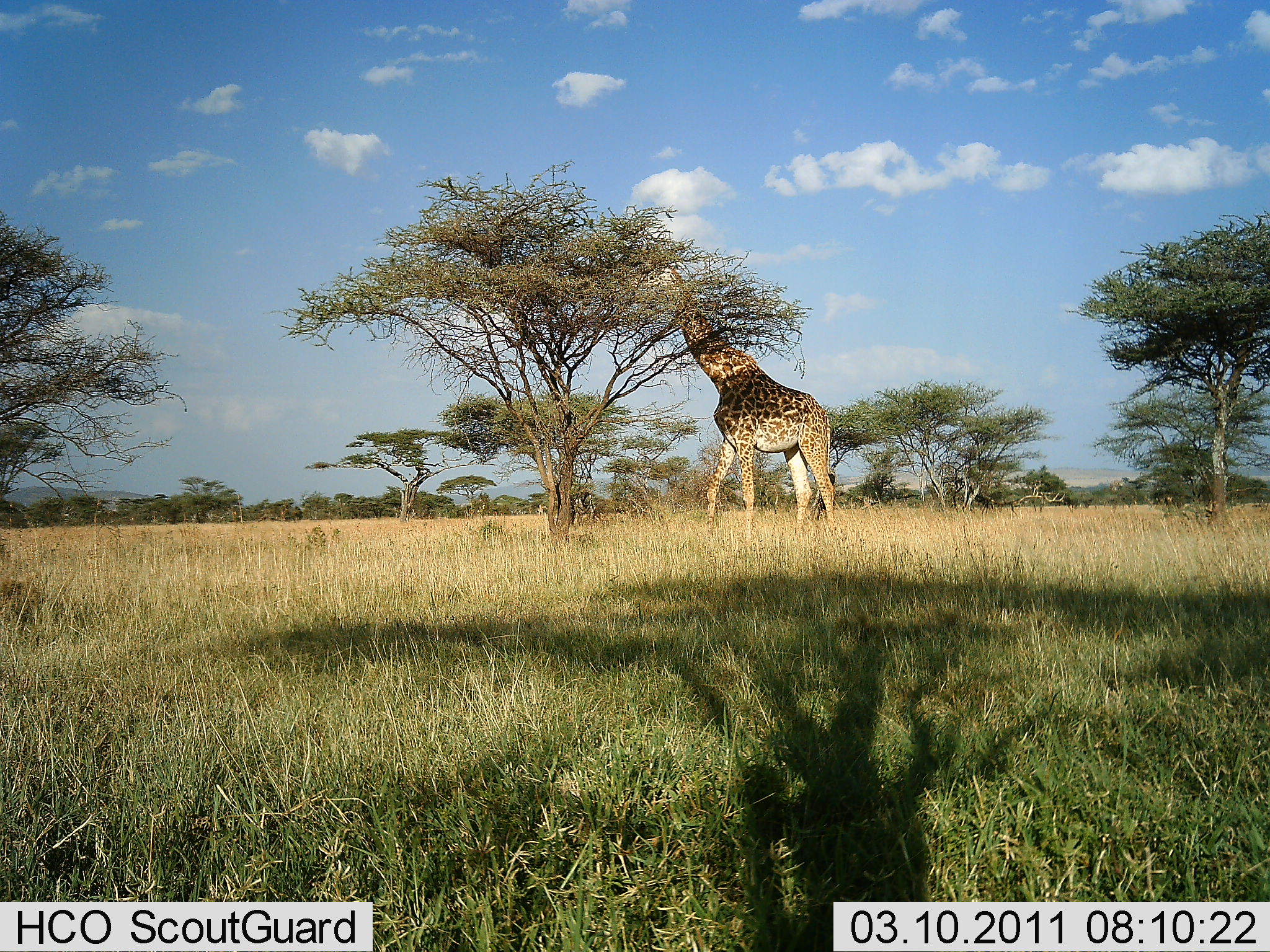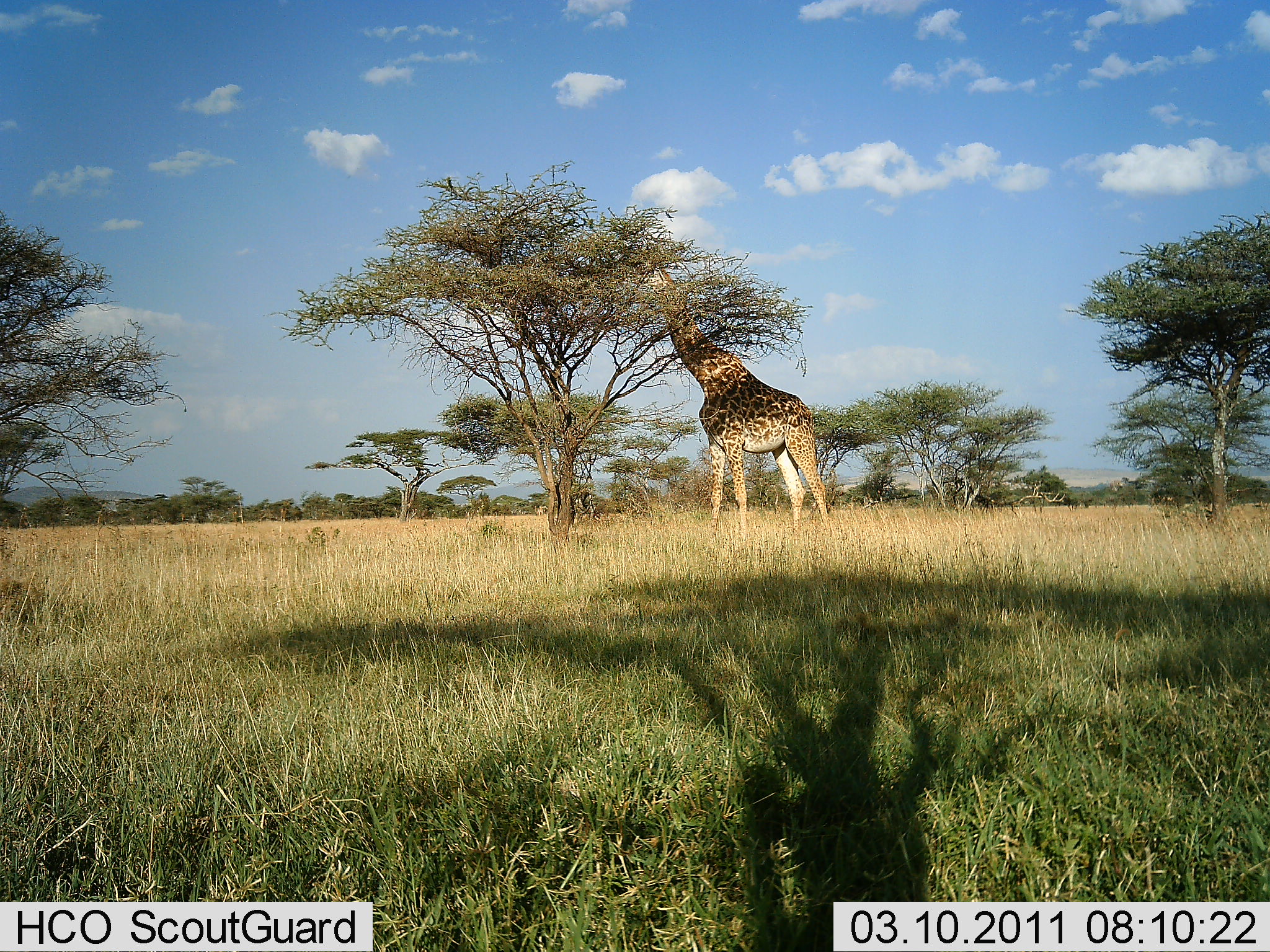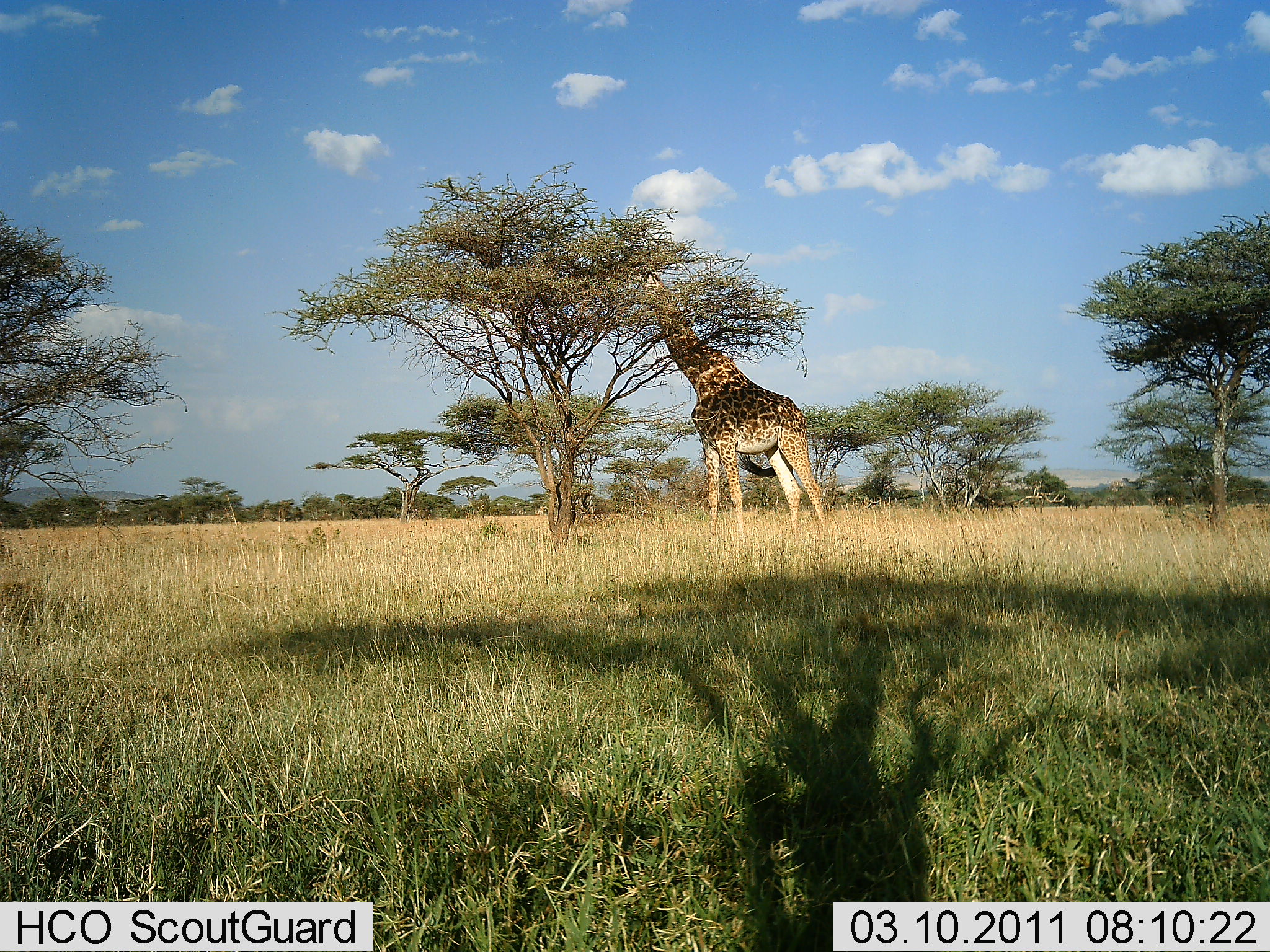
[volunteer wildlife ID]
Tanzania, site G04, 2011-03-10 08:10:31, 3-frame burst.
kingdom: Animalia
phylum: Chordata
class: Mammalia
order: Artiodactyla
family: Giraffidae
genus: Giraffa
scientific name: Giraffa camelopardalis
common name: giraffe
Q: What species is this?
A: Giraffe (Giraffa camelopardalis).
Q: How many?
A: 1.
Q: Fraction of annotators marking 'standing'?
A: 25%.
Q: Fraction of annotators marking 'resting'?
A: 0%.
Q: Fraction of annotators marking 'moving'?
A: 0%.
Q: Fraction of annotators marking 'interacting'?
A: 0%.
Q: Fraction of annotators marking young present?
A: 0%.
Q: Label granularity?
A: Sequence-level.